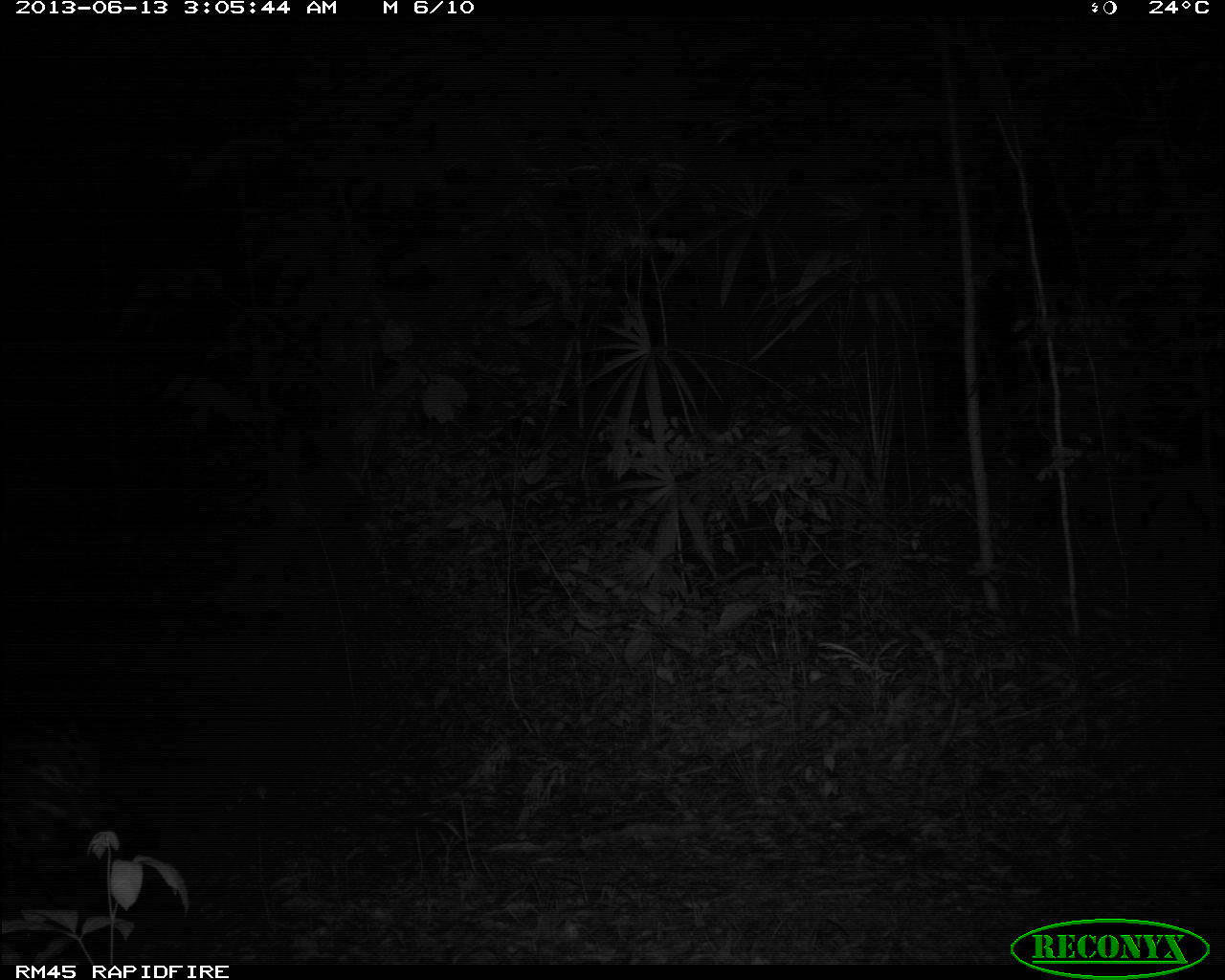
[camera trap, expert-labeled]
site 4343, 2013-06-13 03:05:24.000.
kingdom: Animalia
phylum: Chordata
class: Mammalia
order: Carnivora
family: Felidae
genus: Panthera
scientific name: Panthera onca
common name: jaguar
Panthera onca (jaguar), count 1, sex male.